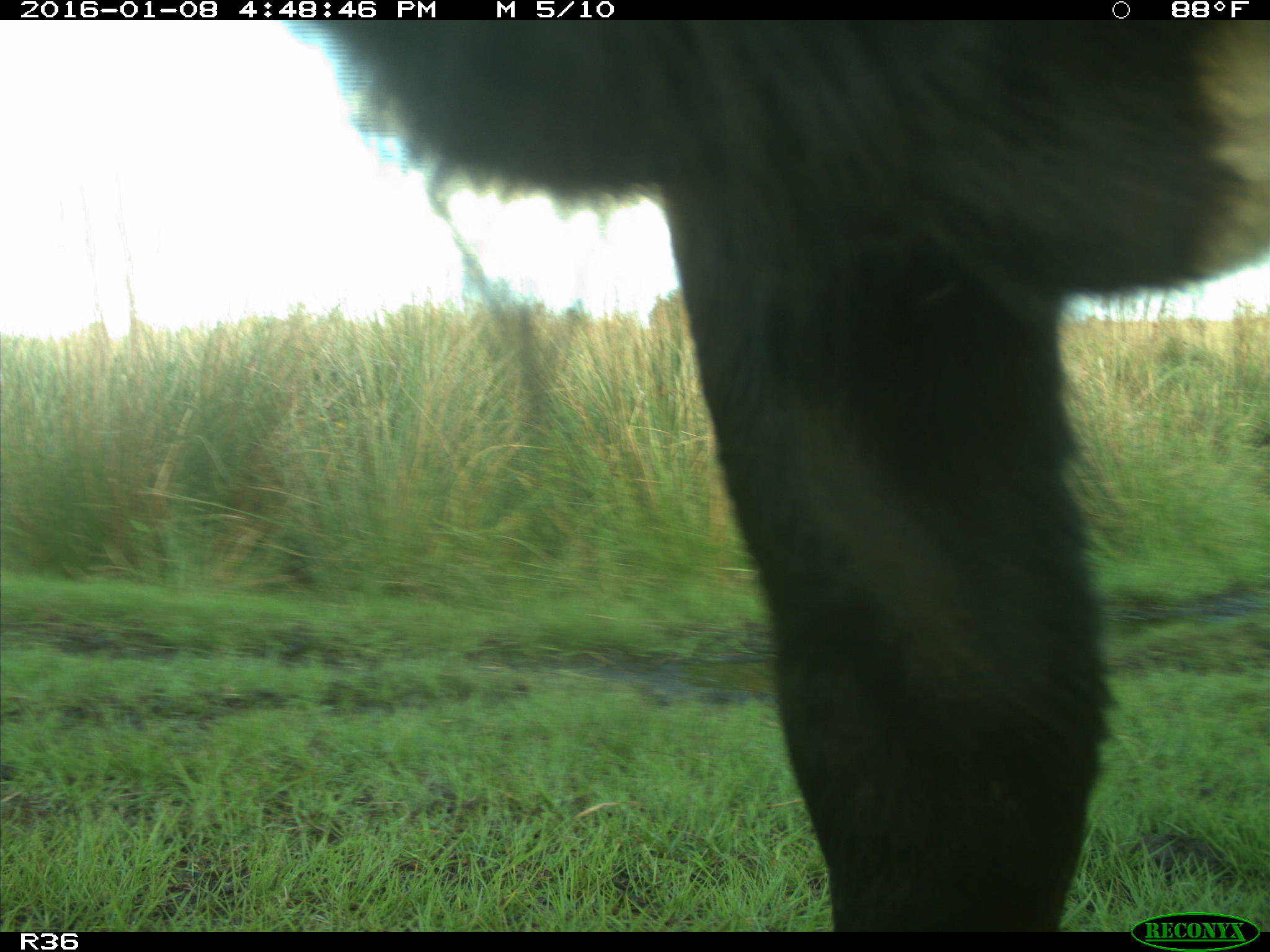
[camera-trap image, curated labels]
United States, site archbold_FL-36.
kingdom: Animalia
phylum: Chordata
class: Mammalia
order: Artiodactyla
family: Bovidae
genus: Bos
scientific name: Bos taurus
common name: domestic cow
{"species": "Bos taurus (domestic cow)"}